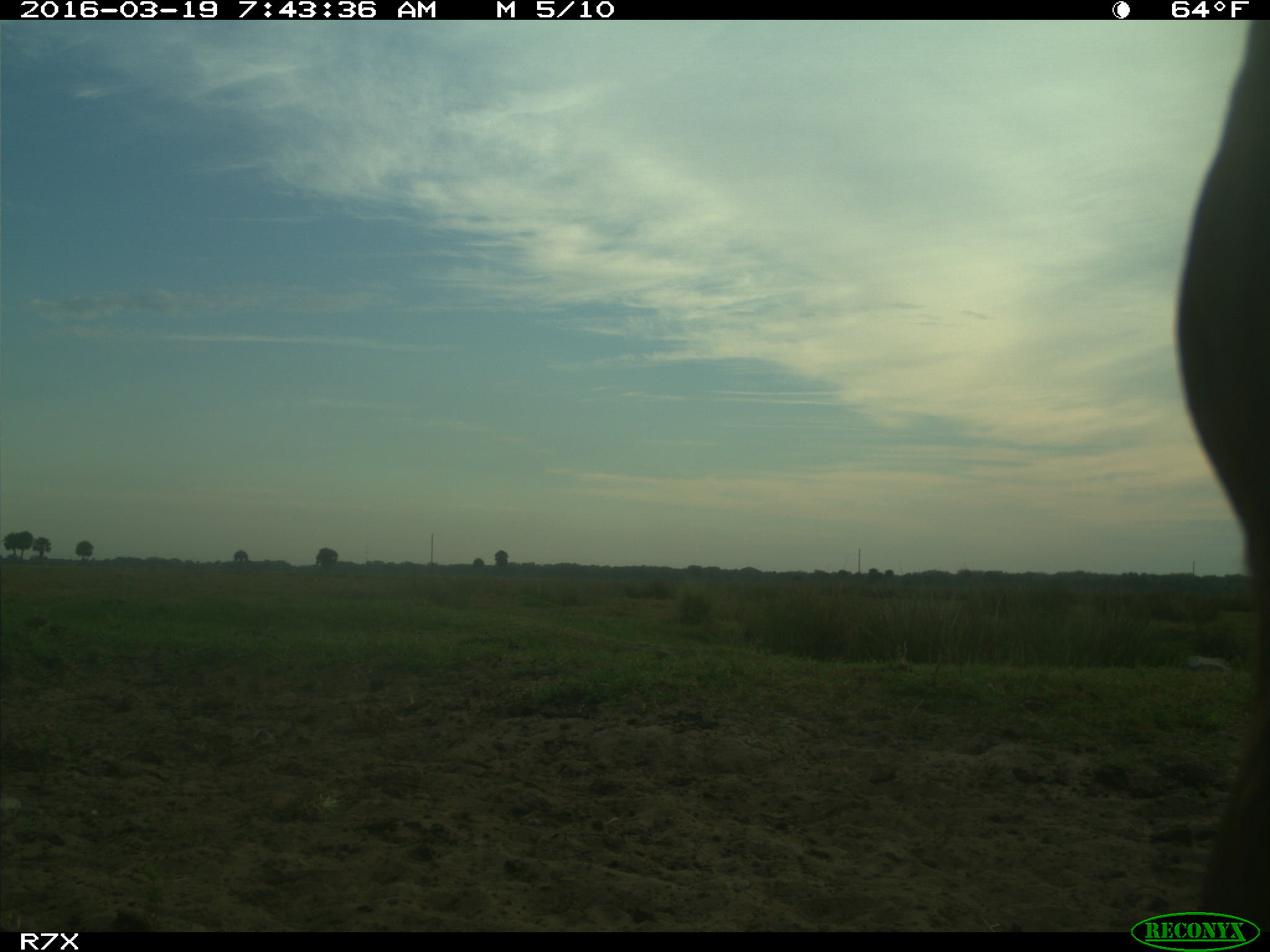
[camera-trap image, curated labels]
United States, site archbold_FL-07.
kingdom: Animalia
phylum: Chordata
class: Mammalia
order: Artiodactyla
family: Bovidae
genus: Bos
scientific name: Bos taurus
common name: domestic cow